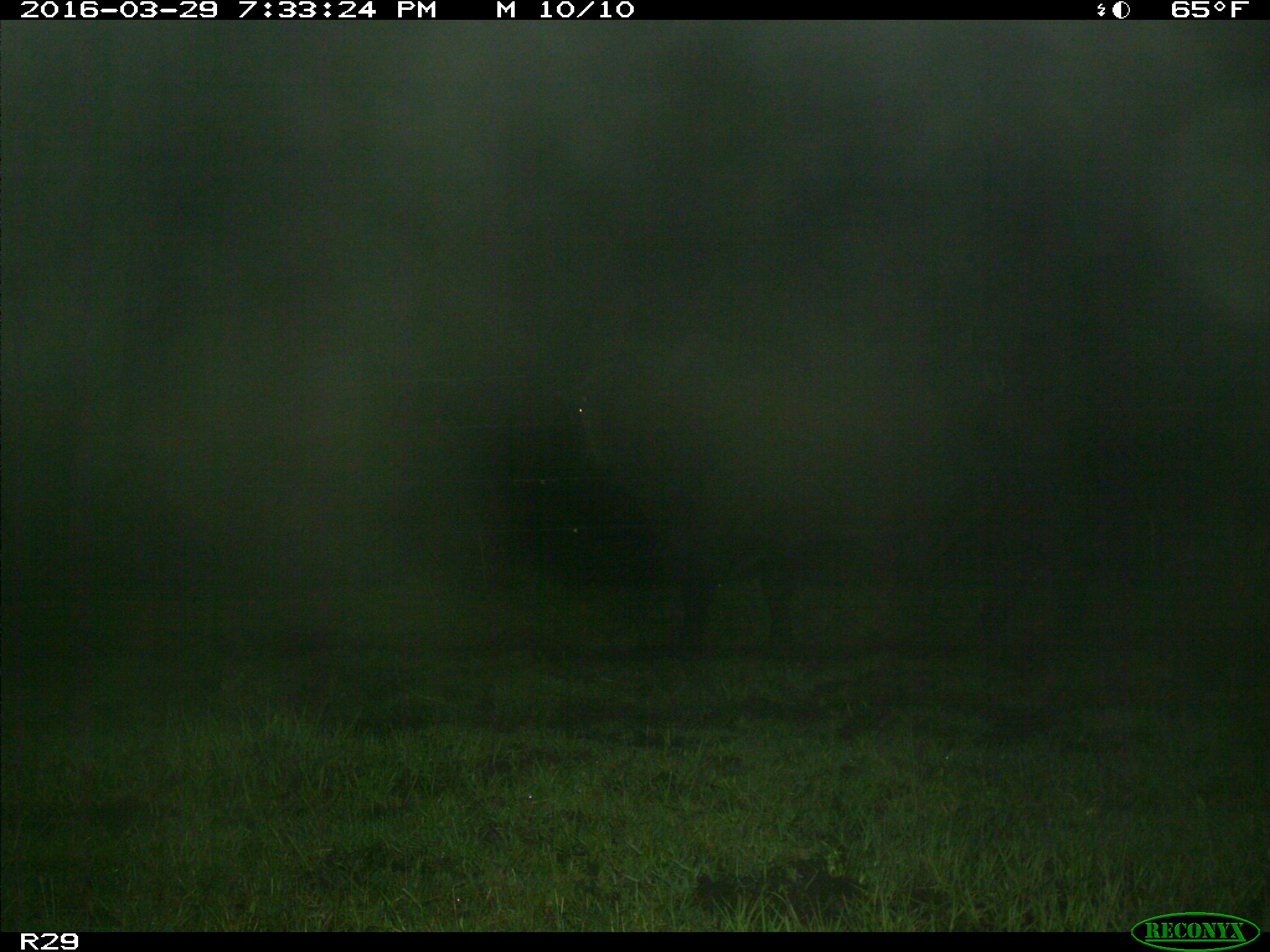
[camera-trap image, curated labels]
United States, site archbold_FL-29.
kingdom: Animalia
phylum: Chordata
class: Mammalia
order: Artiodactyla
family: Bovidae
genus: Bos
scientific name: Bos taurus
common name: domestic cow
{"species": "Bos taurus (domestic cow)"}